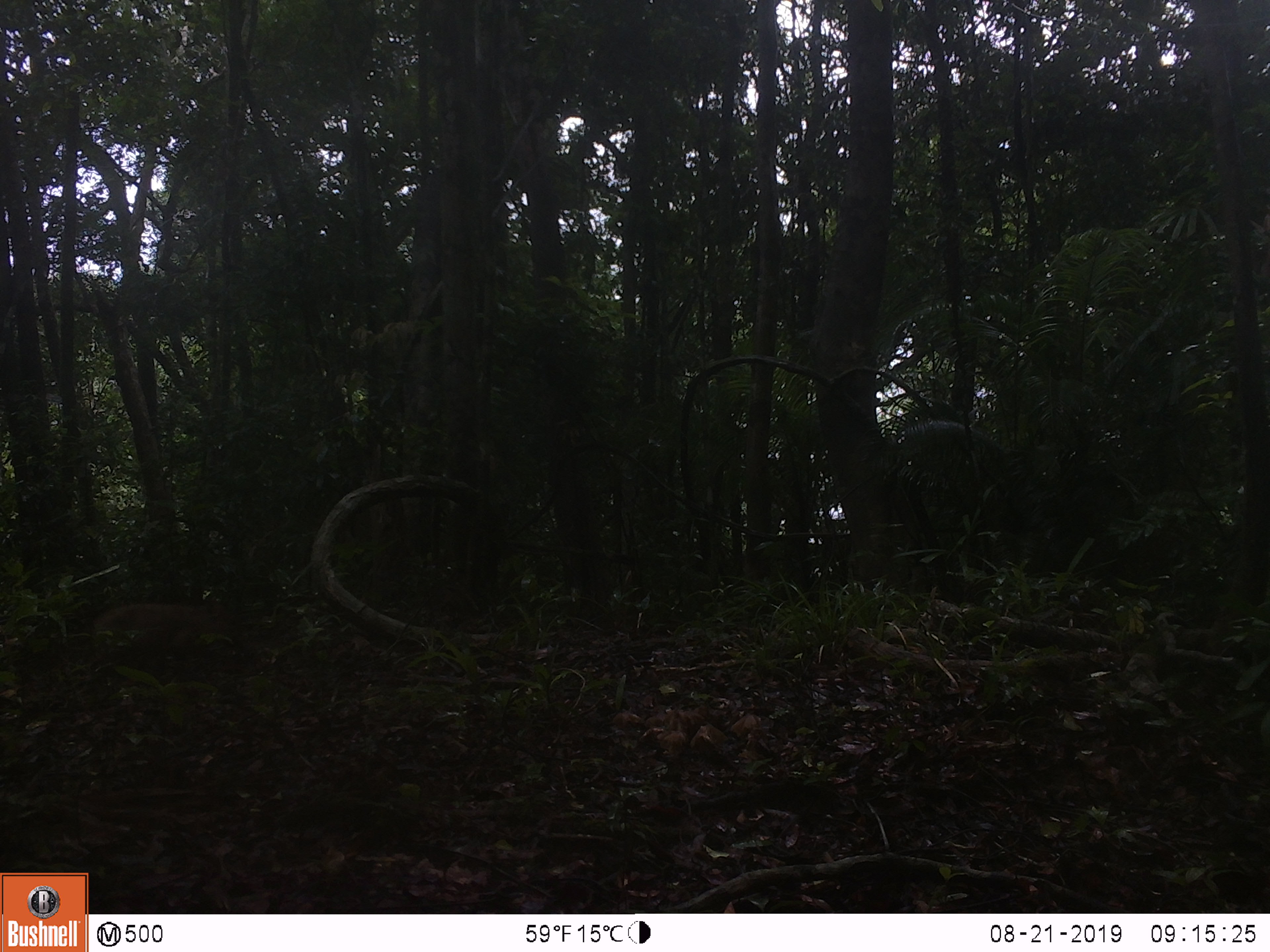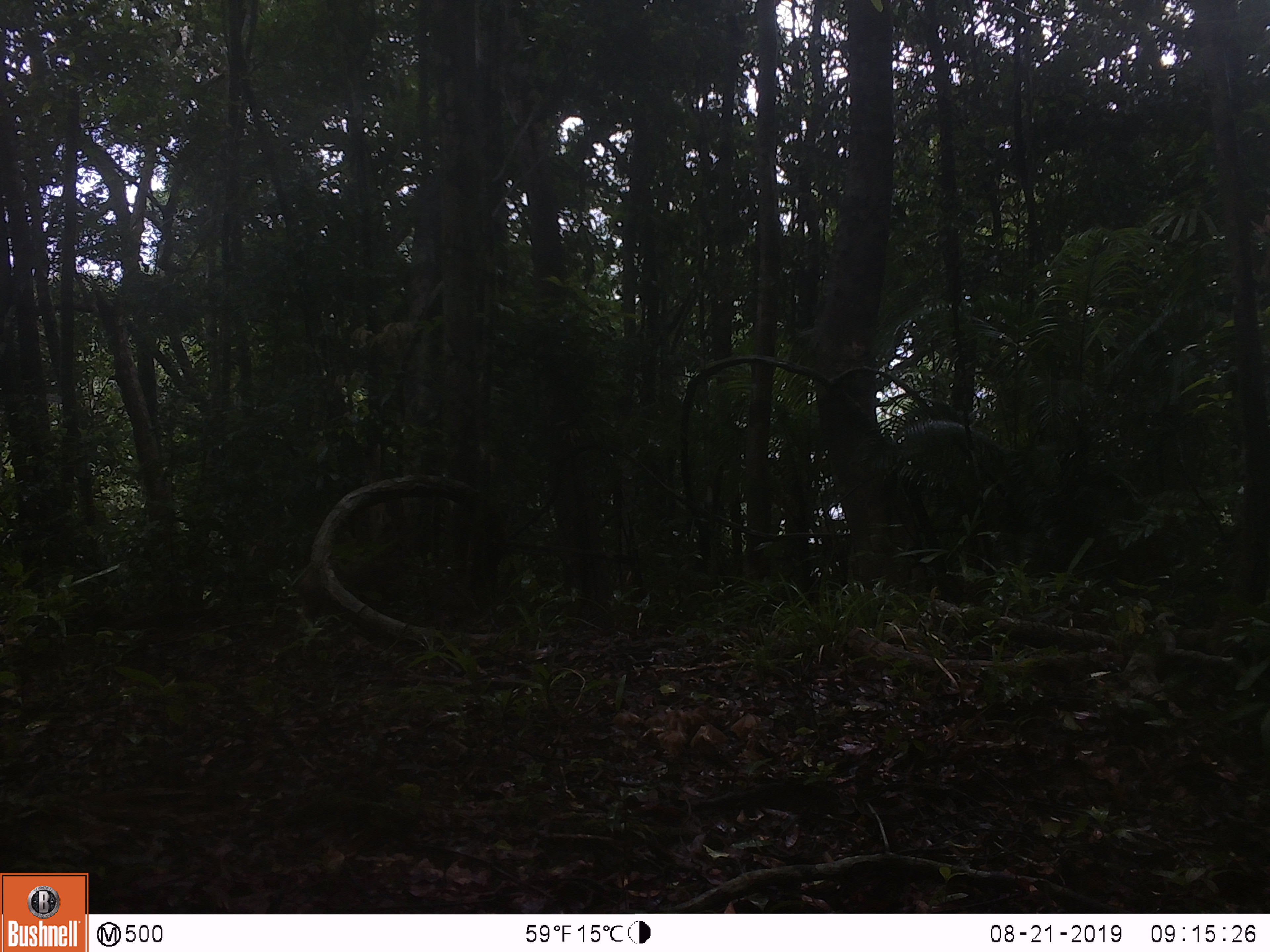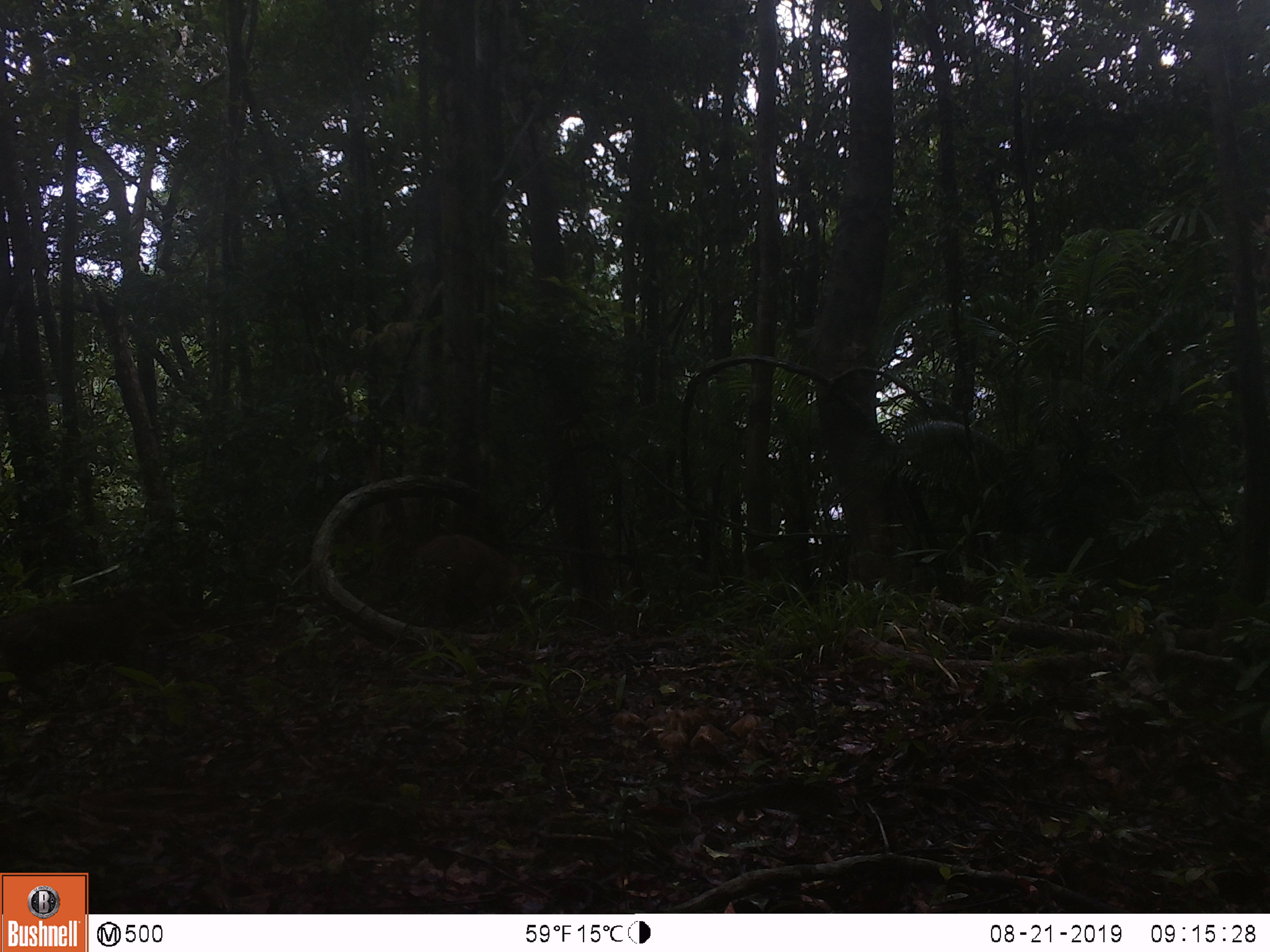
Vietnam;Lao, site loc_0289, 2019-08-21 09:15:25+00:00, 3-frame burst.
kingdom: Animalia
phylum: Chordata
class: Mammalia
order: Artiodactyla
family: Suidae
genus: Sus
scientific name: Sus scrofa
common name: eurasian wild pig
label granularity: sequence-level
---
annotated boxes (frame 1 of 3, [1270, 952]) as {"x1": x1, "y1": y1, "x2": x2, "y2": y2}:
eurasian wild pig: {"x1": 93, "y1": 601, "x2": 236, "y2": 666}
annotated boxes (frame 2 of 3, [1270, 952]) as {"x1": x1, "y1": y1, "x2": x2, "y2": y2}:
eurasian wild pig: {"x1": 297, "y1": 559, "x2": 387, "y2": 621}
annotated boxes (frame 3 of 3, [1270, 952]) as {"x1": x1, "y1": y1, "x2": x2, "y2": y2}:
eurasian wild pig: {"x1": 415, "y1": 534, "x2": 525, "y2": 603}